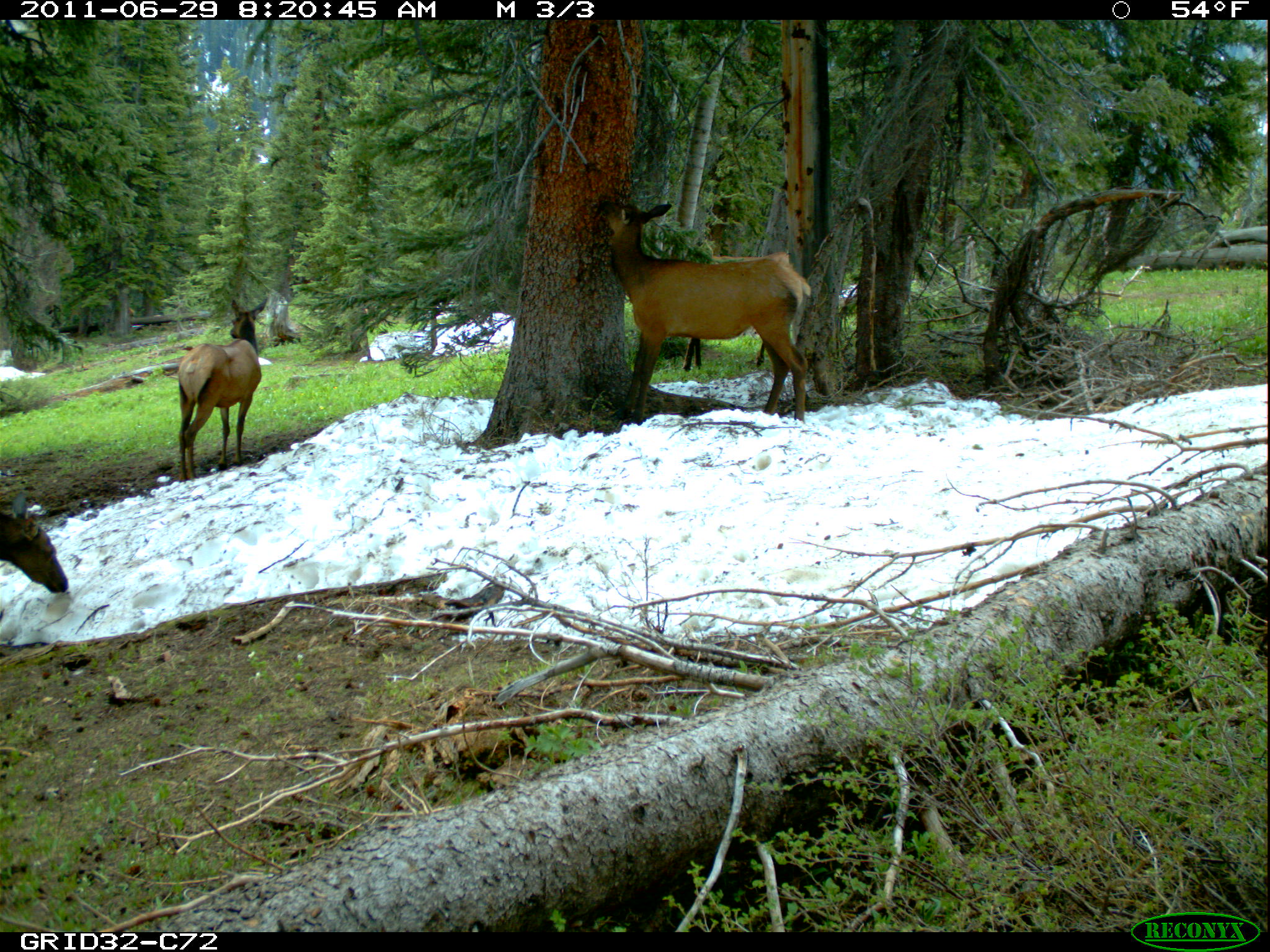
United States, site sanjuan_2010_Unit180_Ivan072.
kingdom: Animalia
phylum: Chordata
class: Mammalia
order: Artiodactyla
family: Cervidae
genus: Cervus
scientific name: Cervus elaphus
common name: red deer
Cervus elaphus (red deer).